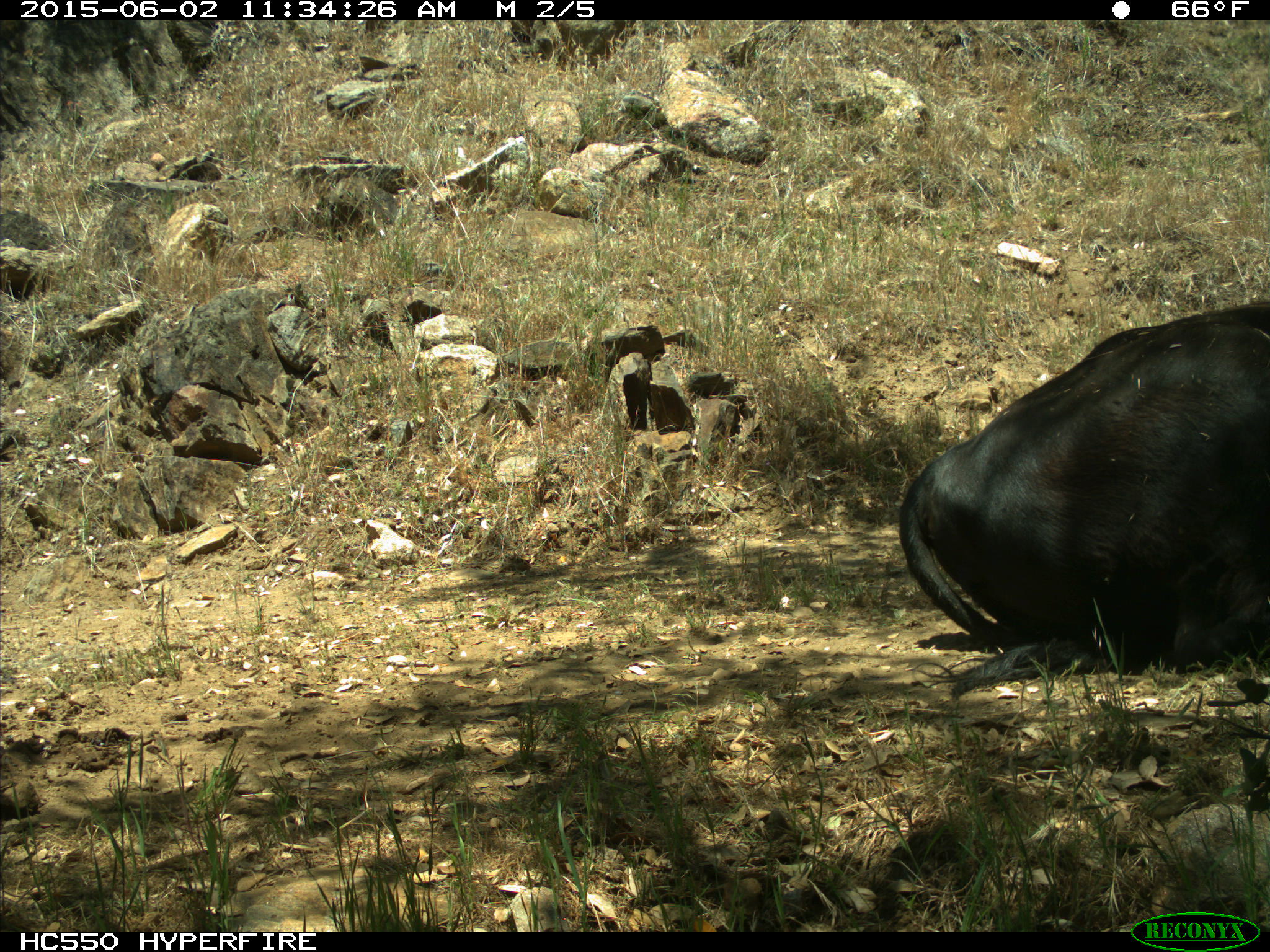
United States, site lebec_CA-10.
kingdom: Animalia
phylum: Chordata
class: Mammalia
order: Artiodactyla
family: Bovidae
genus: Bos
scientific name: Bos taurus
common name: domestic cow